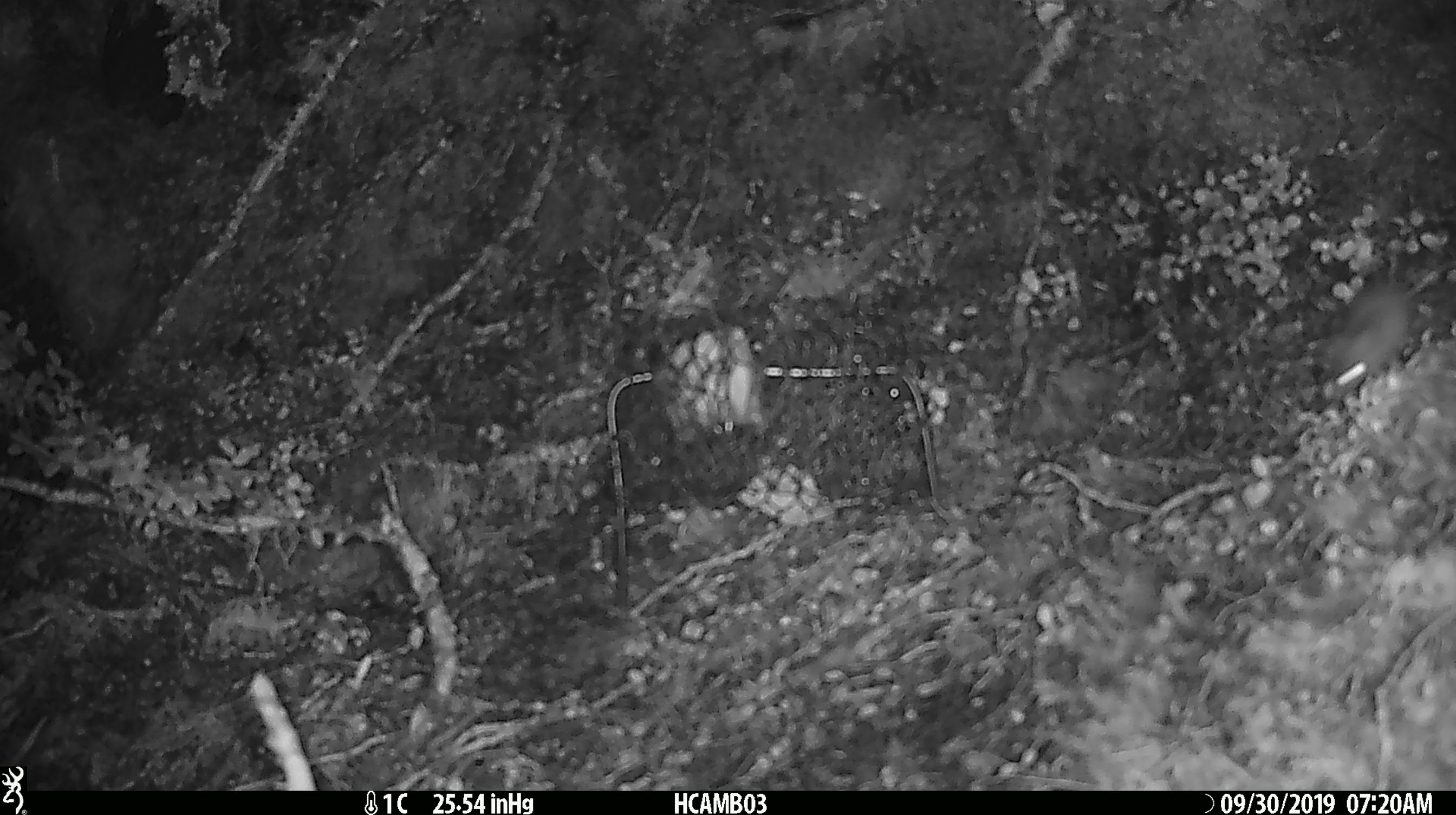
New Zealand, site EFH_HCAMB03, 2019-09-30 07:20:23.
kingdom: Animalia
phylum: Chordata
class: Mammalia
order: Rodentia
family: Muridae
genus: Mus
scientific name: Mus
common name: mouse